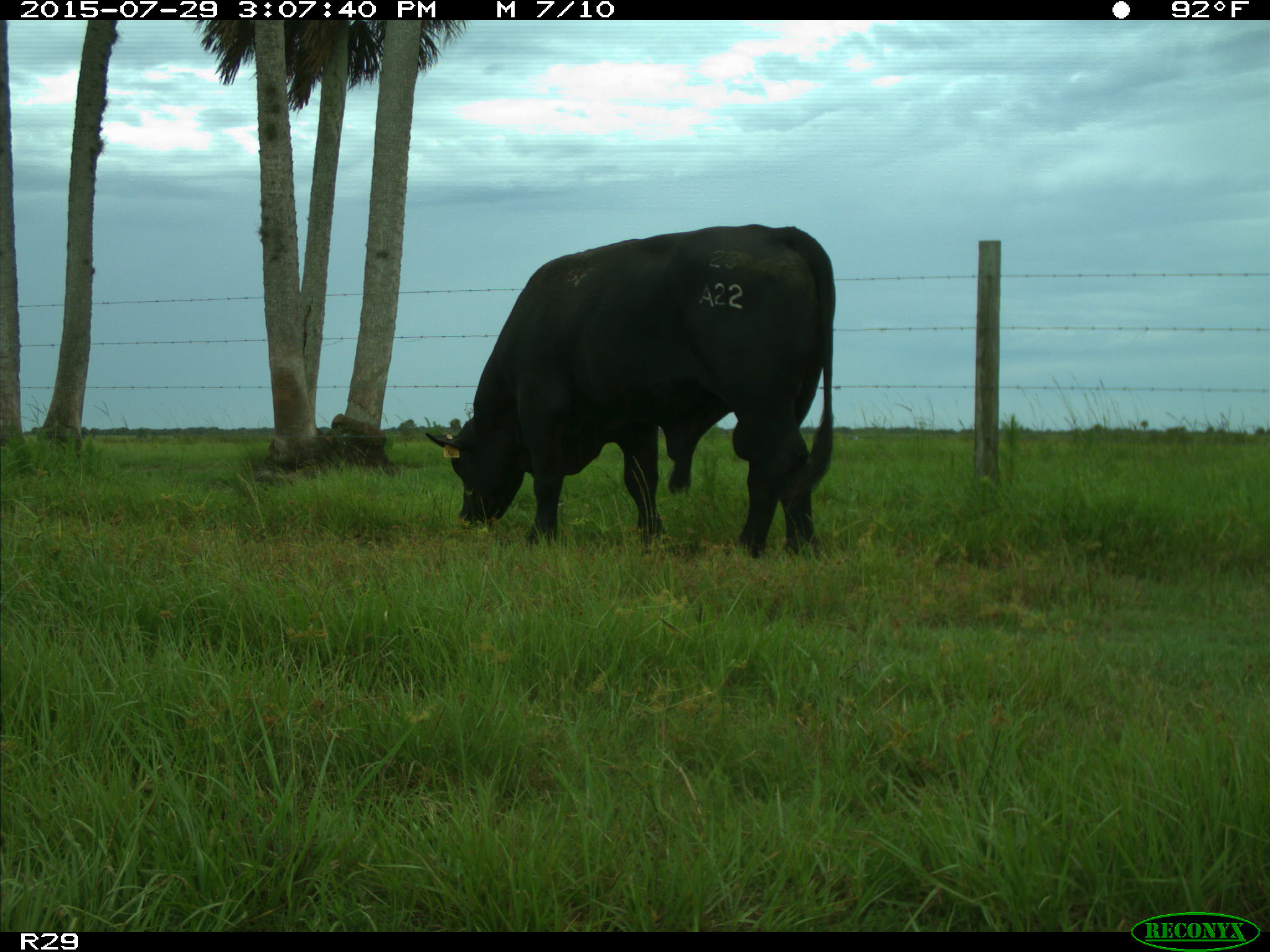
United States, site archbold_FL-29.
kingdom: Animalia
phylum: Chordata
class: Mammalia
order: Artiodactyla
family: Bovidae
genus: Bos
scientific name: Bos taurus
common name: domestic cow